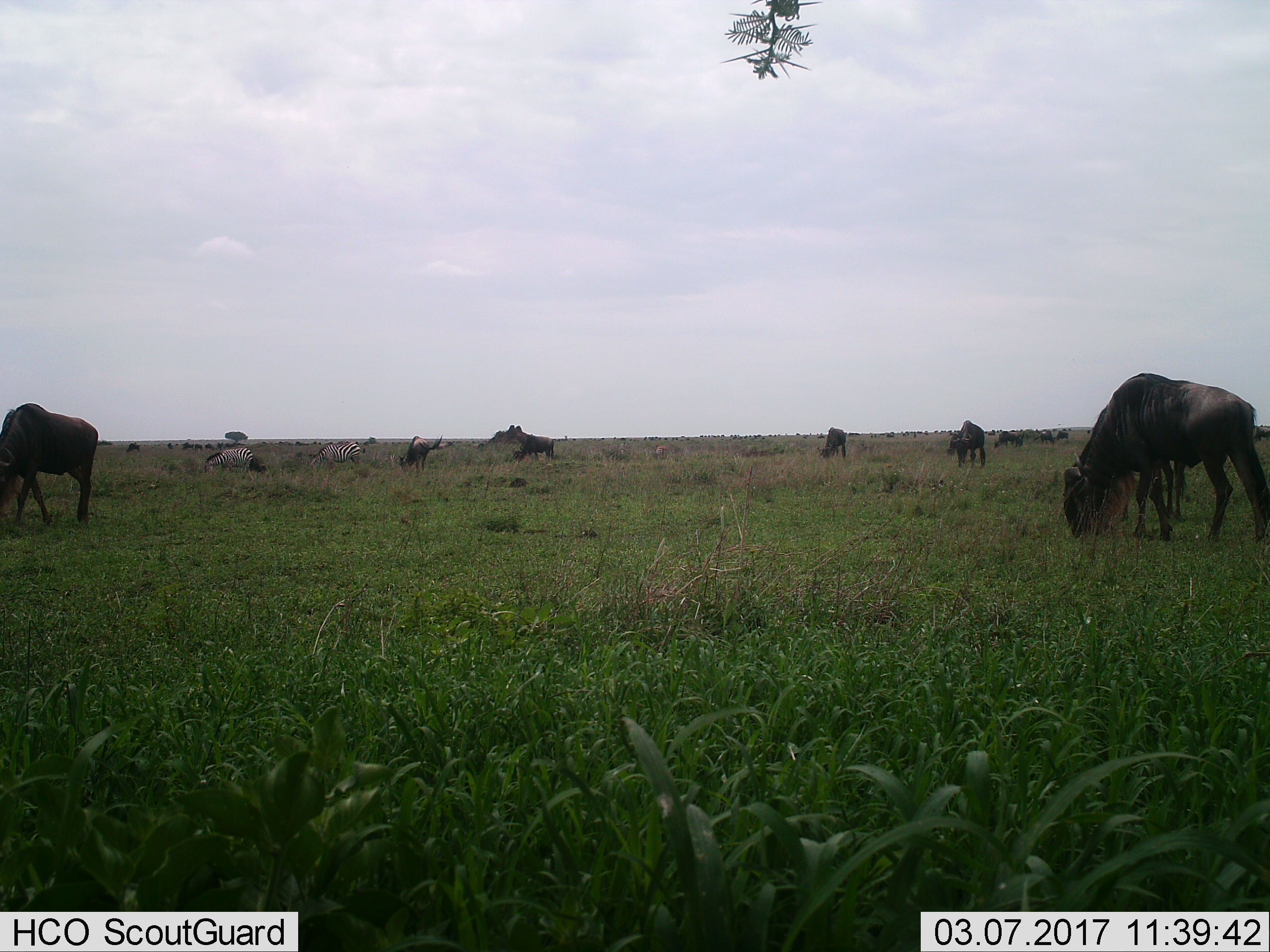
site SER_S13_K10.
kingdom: Animalia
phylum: Chordata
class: Mammalia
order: Artiodactyla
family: Bovidae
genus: Connochaetes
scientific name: Connochaetes taurinus taurinus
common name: blue wildebeest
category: wildebeestblue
Wildebeestblue (blue wildebeest) (Connochaetes taurinus taurinus), count 11-50. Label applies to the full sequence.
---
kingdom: Animalia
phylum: Chordata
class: Mammalia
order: Perissodactyla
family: Equidae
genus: Equus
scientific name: Equus quagga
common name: plains zebra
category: zebraplains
Zebraplains (plains zebra) (Equus quagga), count 2. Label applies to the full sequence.